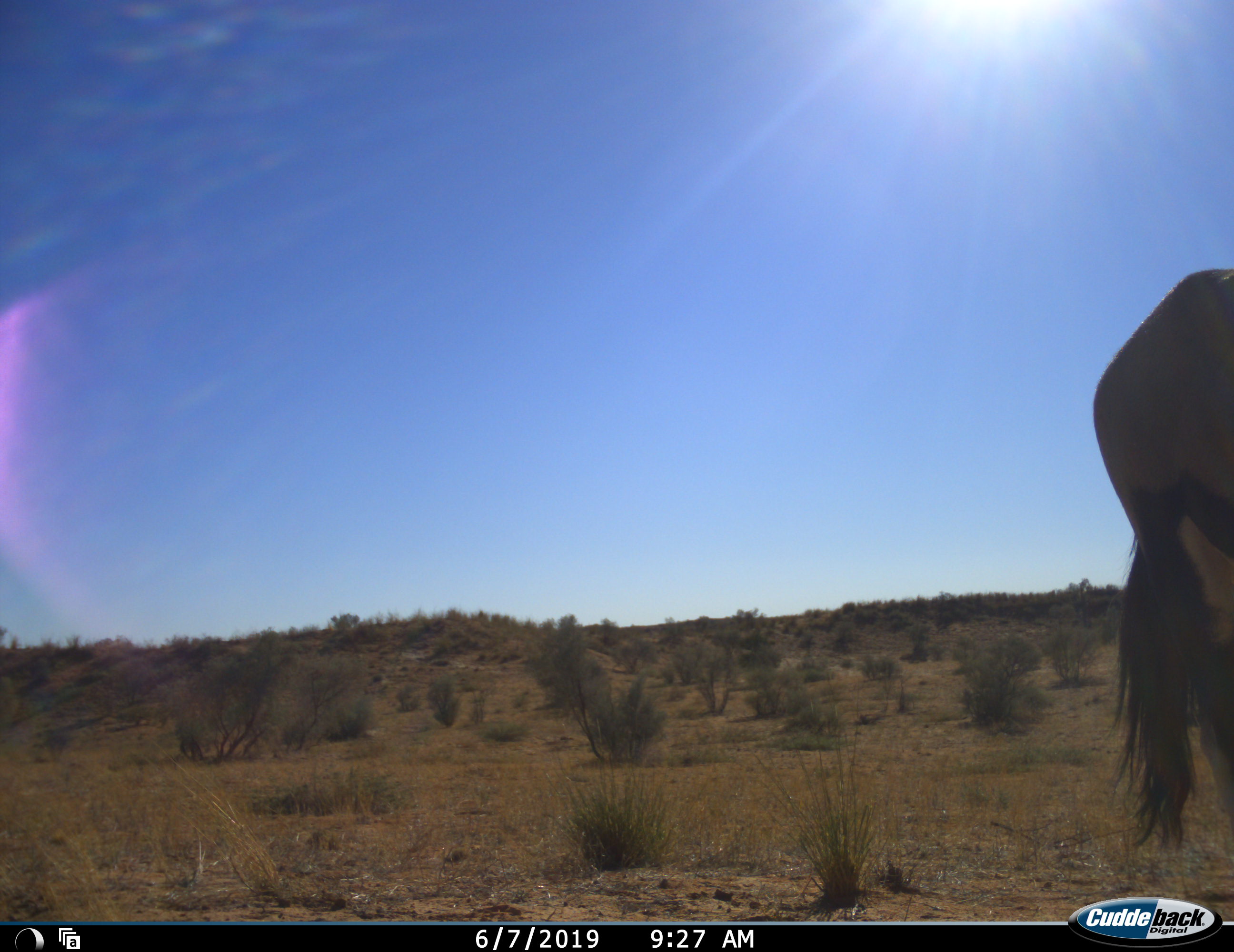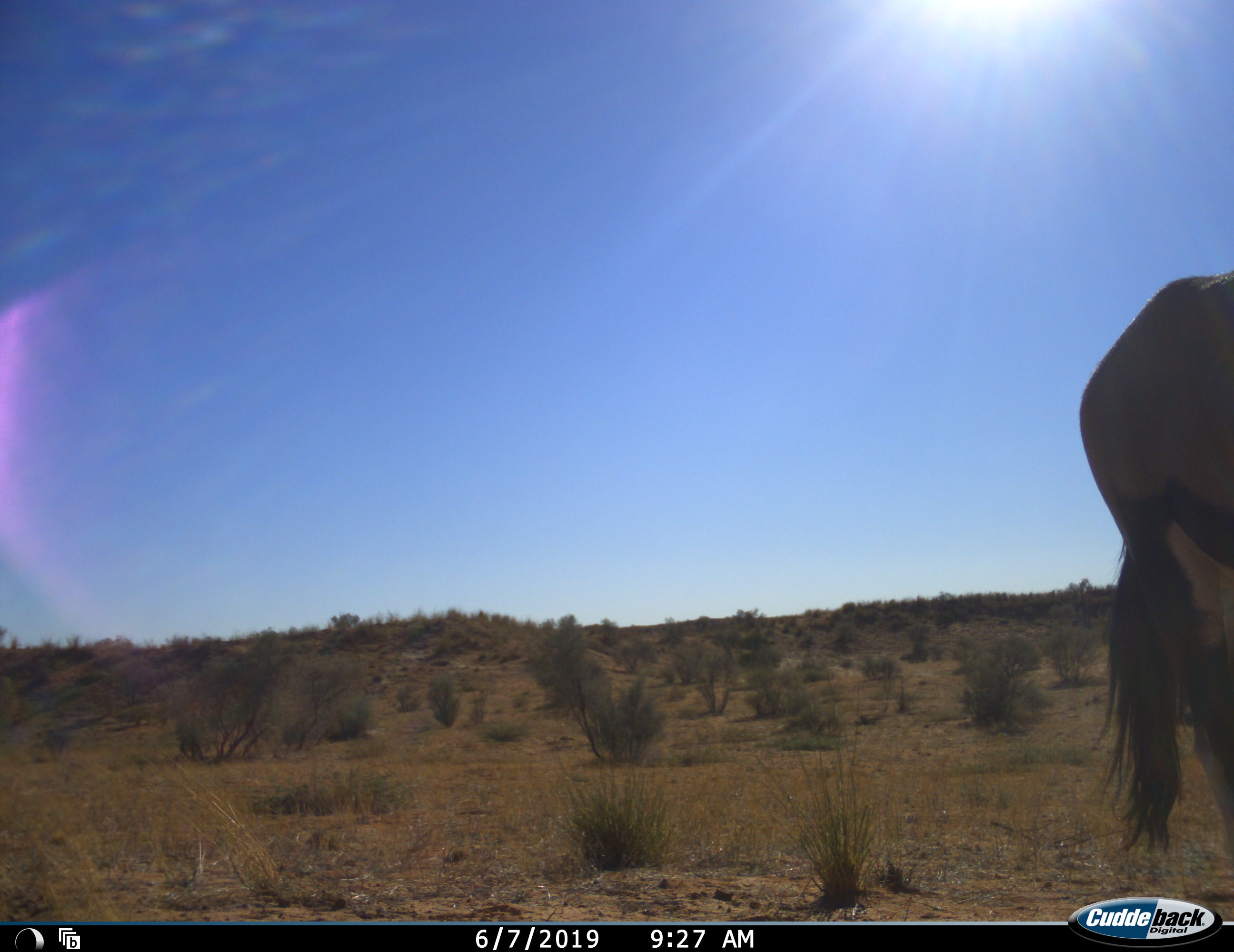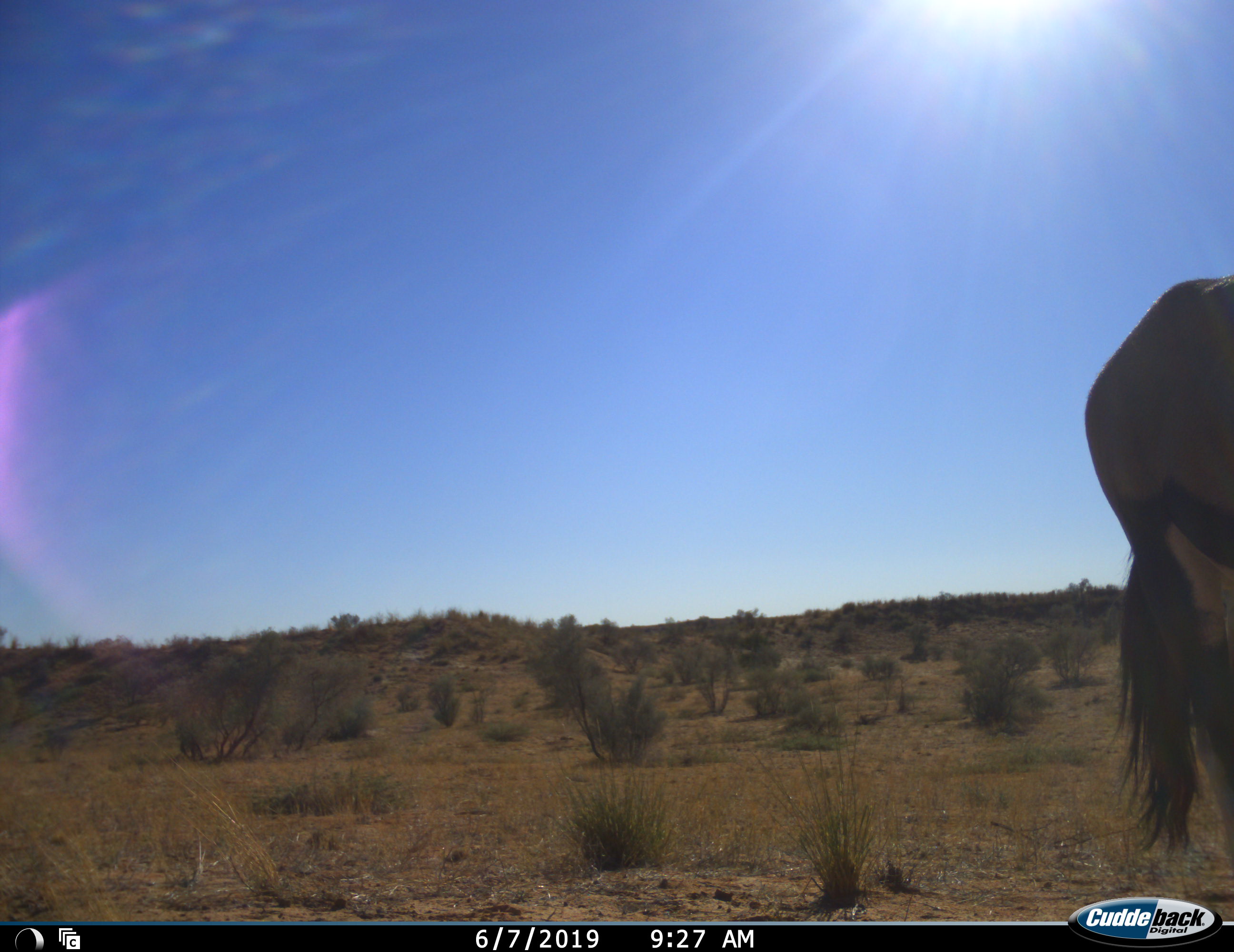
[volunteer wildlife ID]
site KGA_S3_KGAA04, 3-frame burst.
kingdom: Animalia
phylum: Chordata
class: Mammalia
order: Artiodactyla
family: Bovidae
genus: Oryx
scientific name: Oryx gazella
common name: gemsbok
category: oryx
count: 1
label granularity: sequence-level